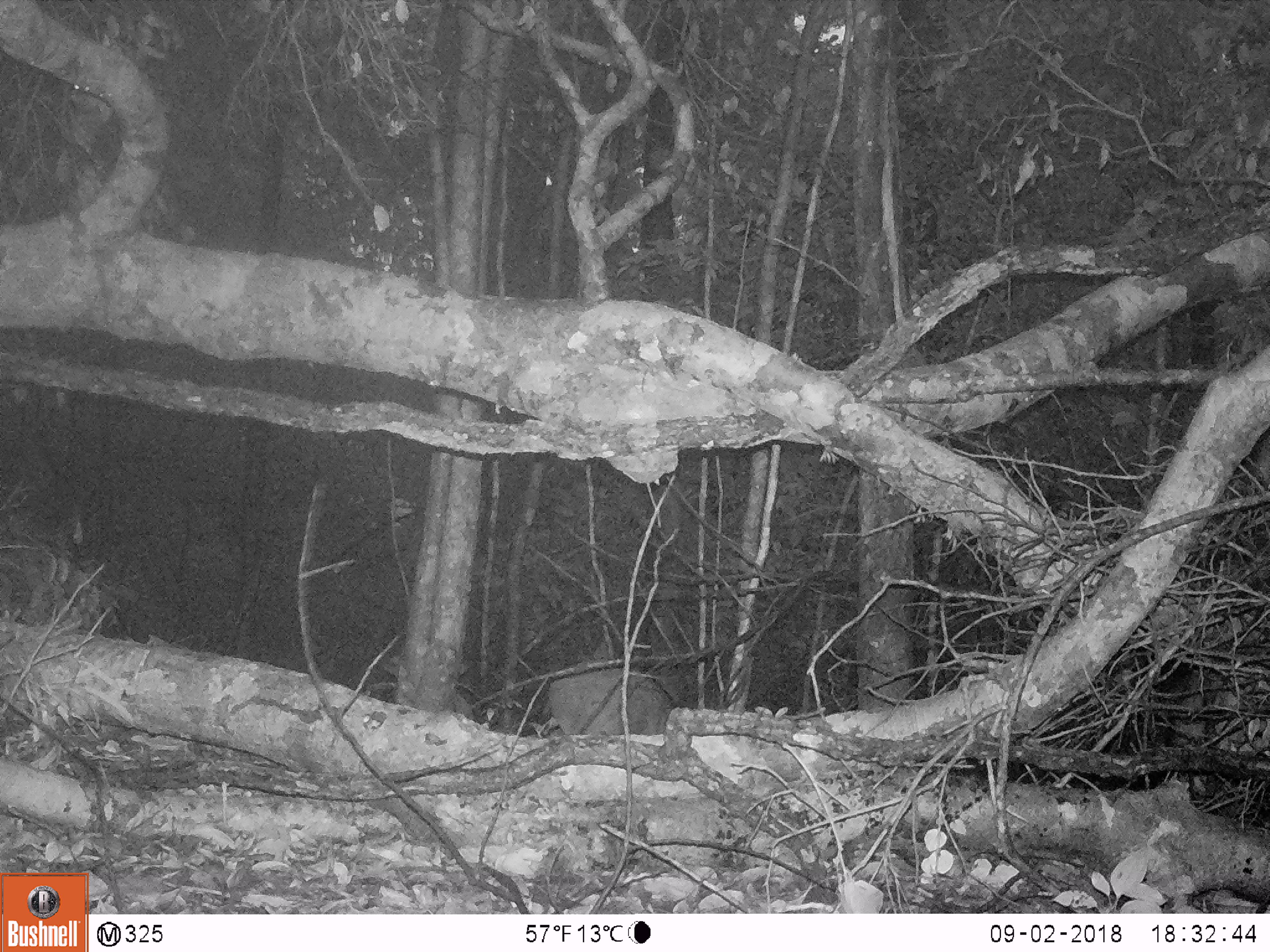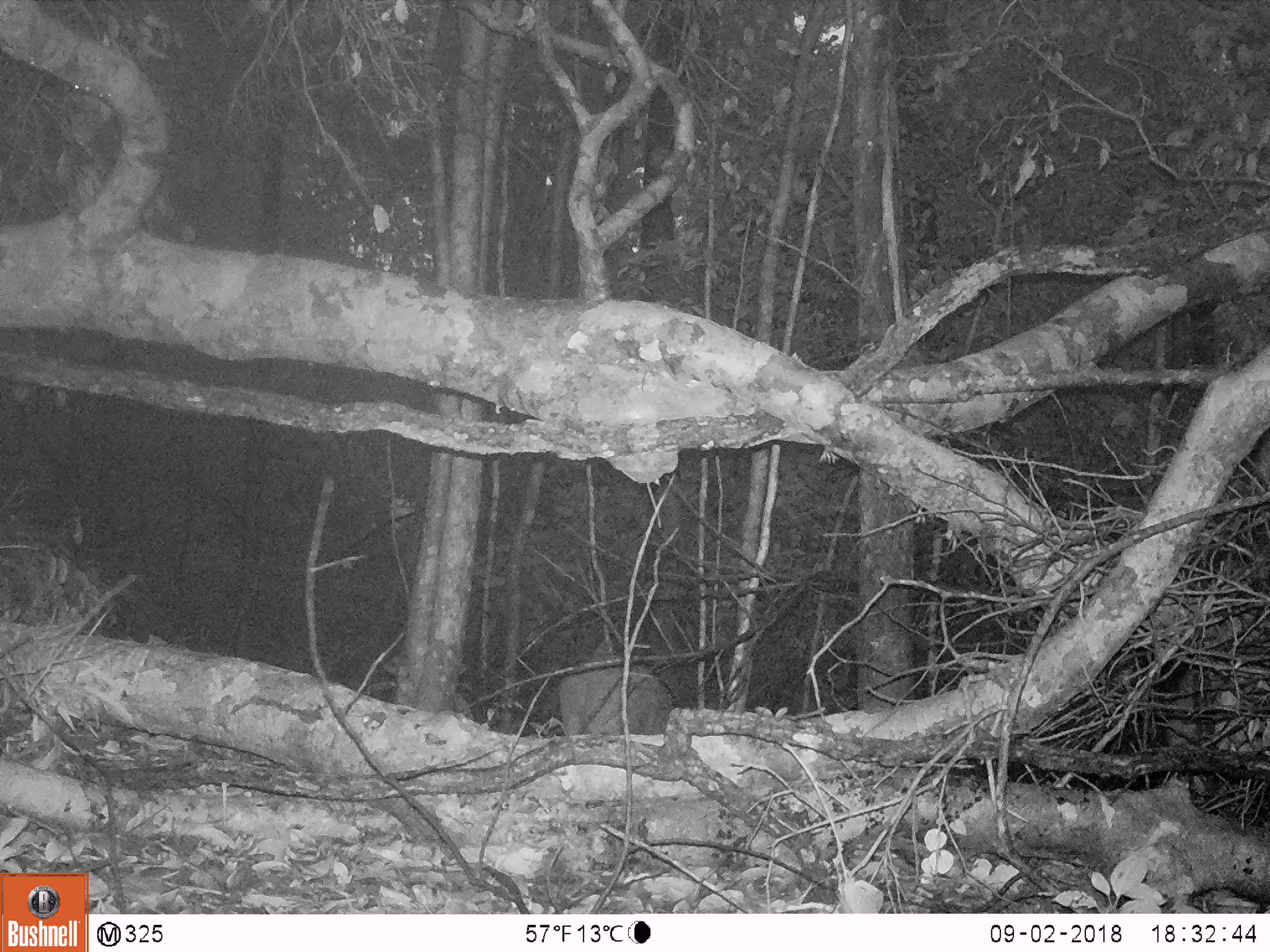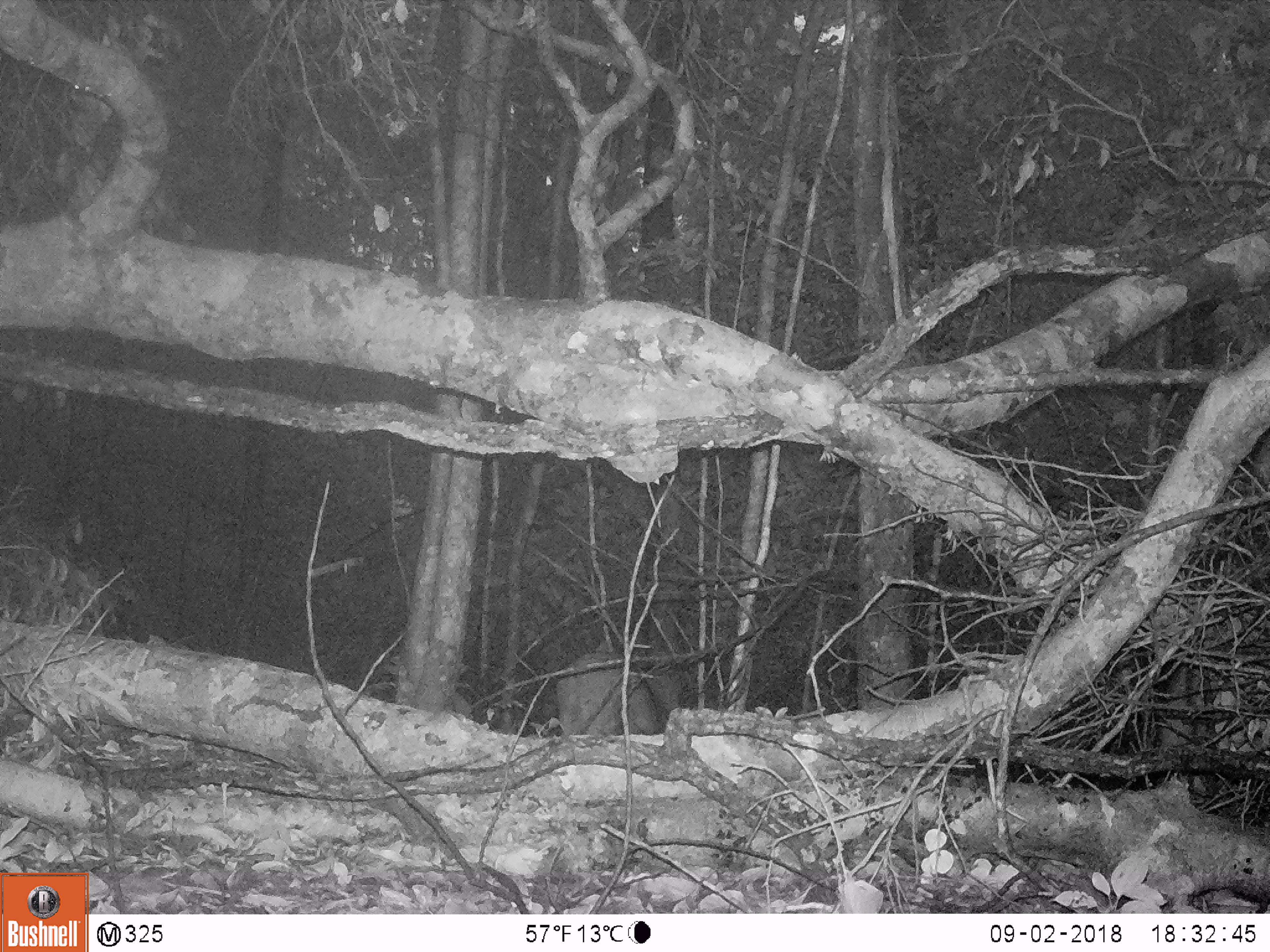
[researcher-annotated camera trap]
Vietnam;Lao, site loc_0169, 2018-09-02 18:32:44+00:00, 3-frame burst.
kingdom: Animalia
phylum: Chordata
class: Mammalia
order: Artiodactyla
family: Suidae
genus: Sus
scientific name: Sus scrofa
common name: eurasian wild pig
Eurasian wild pig (Sus scrofa). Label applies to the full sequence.